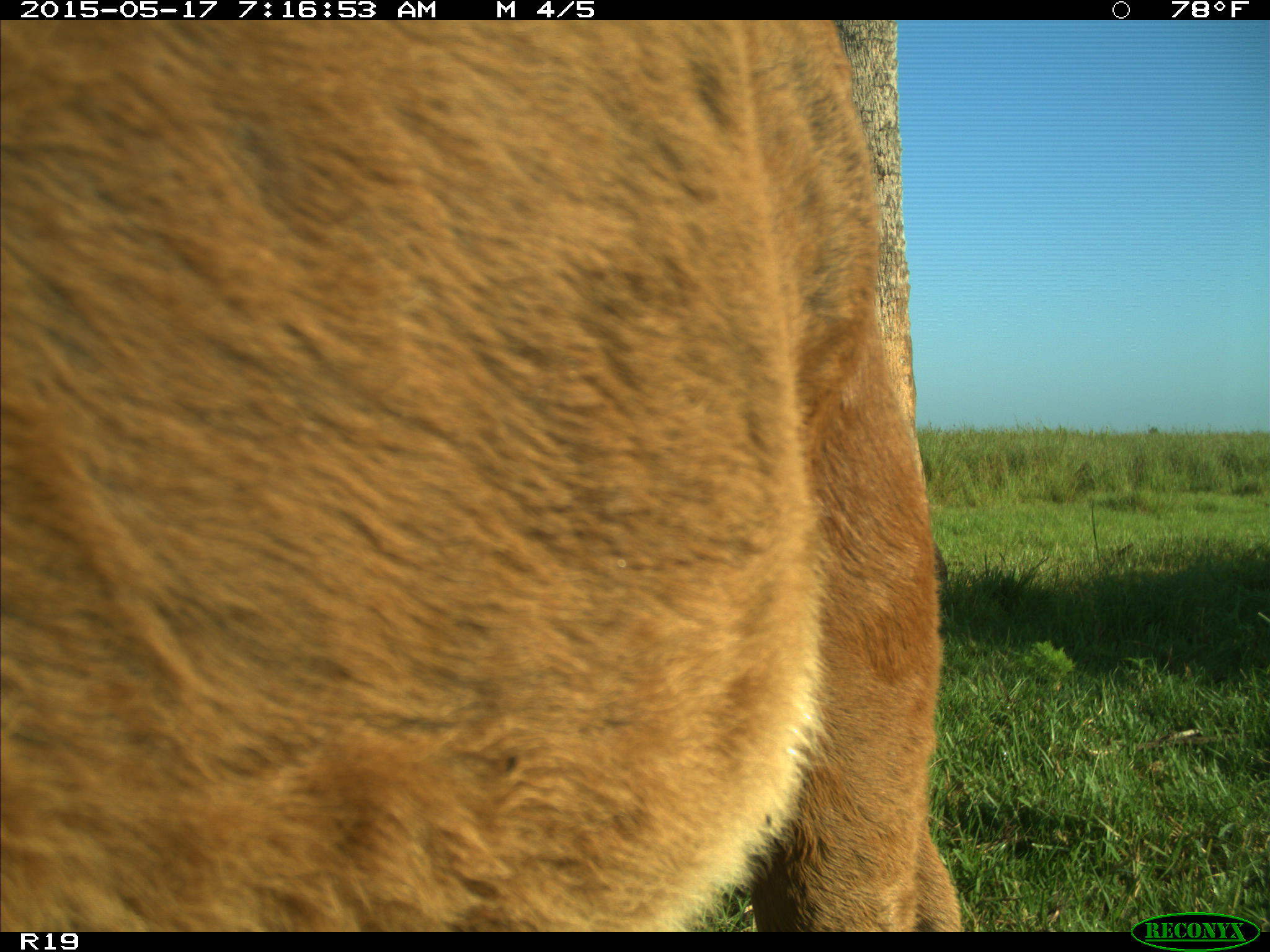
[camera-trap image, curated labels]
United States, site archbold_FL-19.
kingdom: Animalia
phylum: Chordata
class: Mammalia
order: Artiodactyla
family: Bovidae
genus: Bos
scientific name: Bos taurus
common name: domestic cow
Bos taurus (domestic cow).